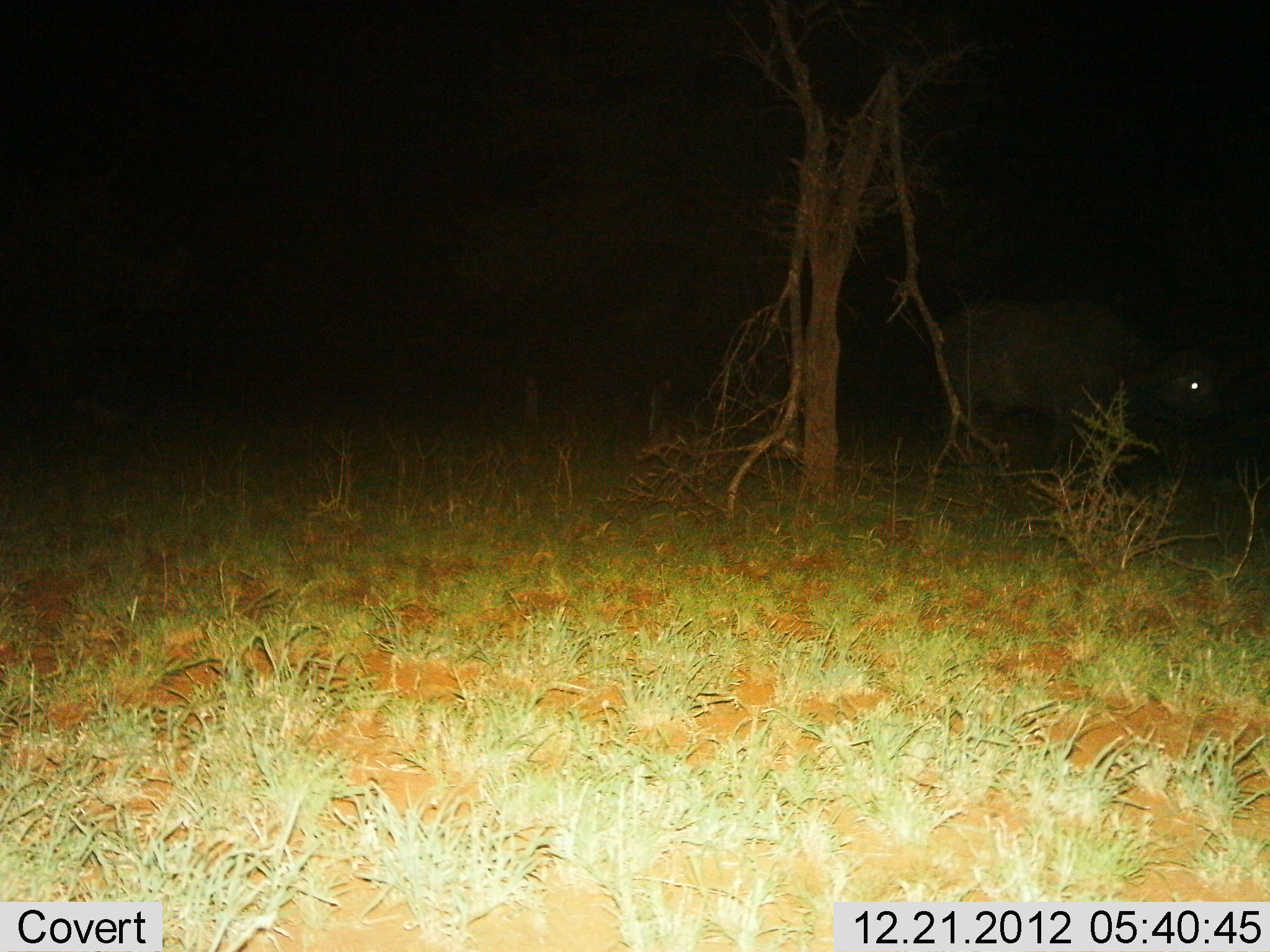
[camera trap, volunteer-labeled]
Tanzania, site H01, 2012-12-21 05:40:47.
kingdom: Animalia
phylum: Chordata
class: Mammalia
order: Artiodactyla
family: Bovidae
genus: Syncerus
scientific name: Syncerus caffer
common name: cape buffalo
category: buffalo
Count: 1.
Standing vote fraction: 53%.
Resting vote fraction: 0%.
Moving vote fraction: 47%.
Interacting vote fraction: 0%.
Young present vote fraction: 0%.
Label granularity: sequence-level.